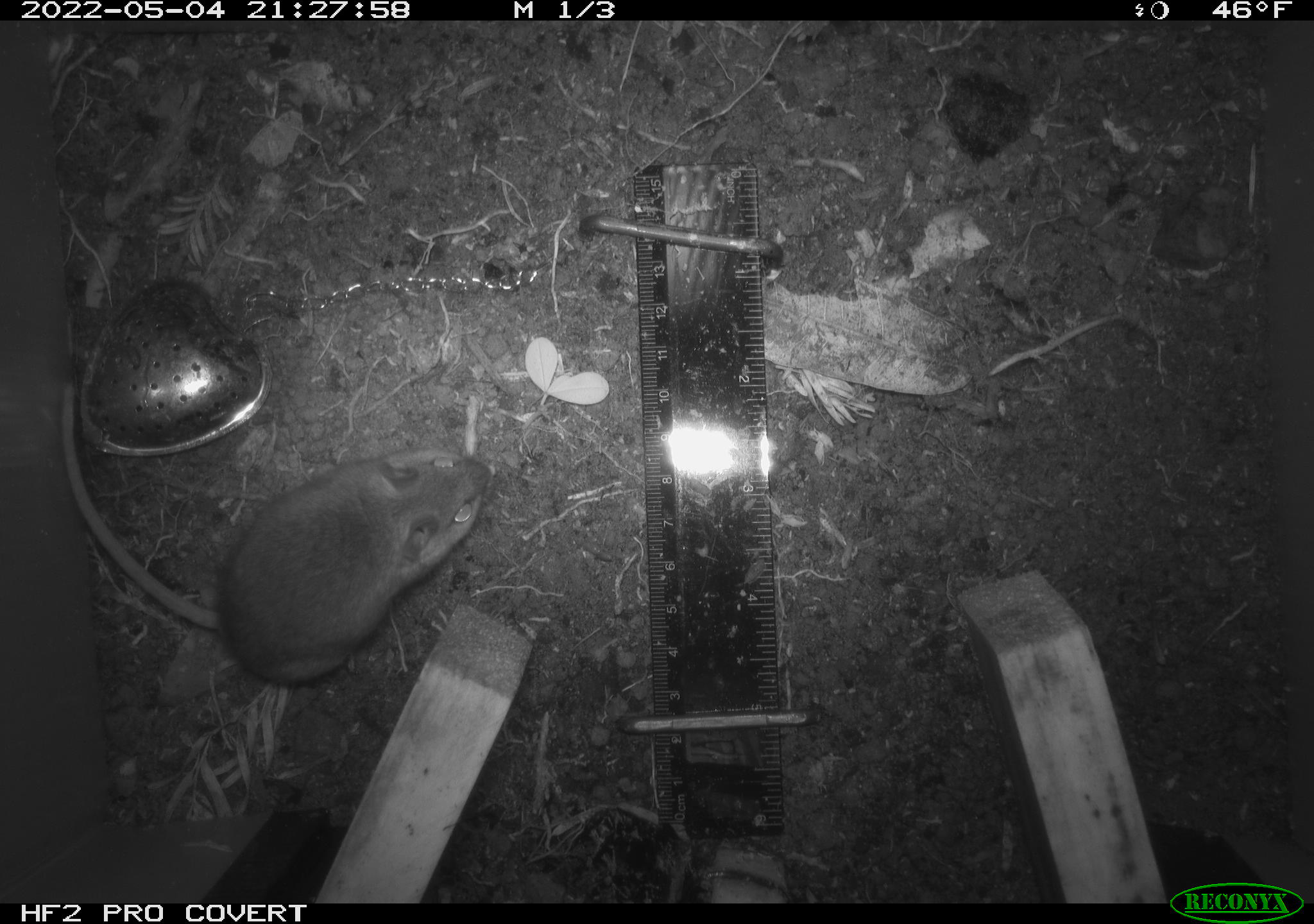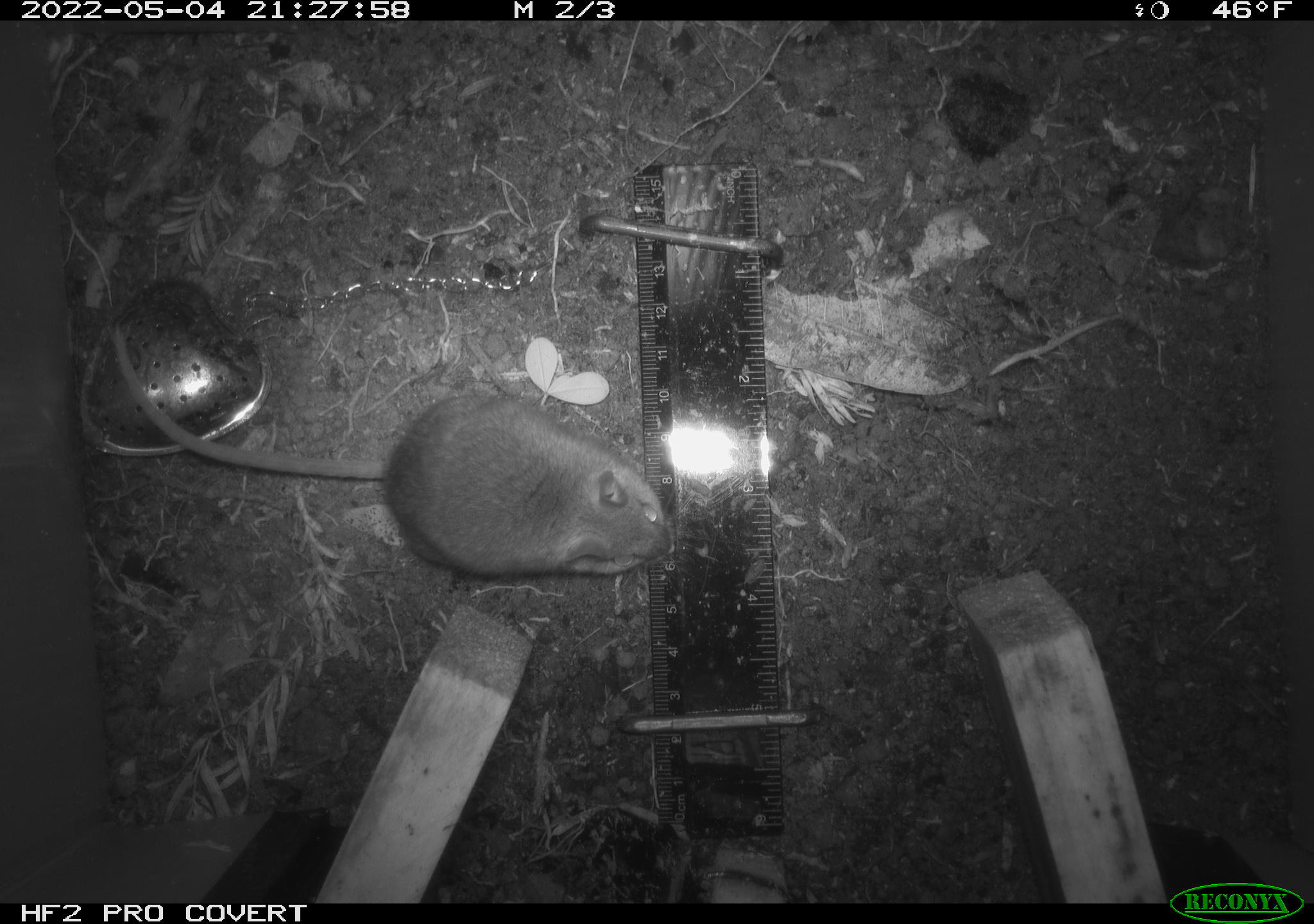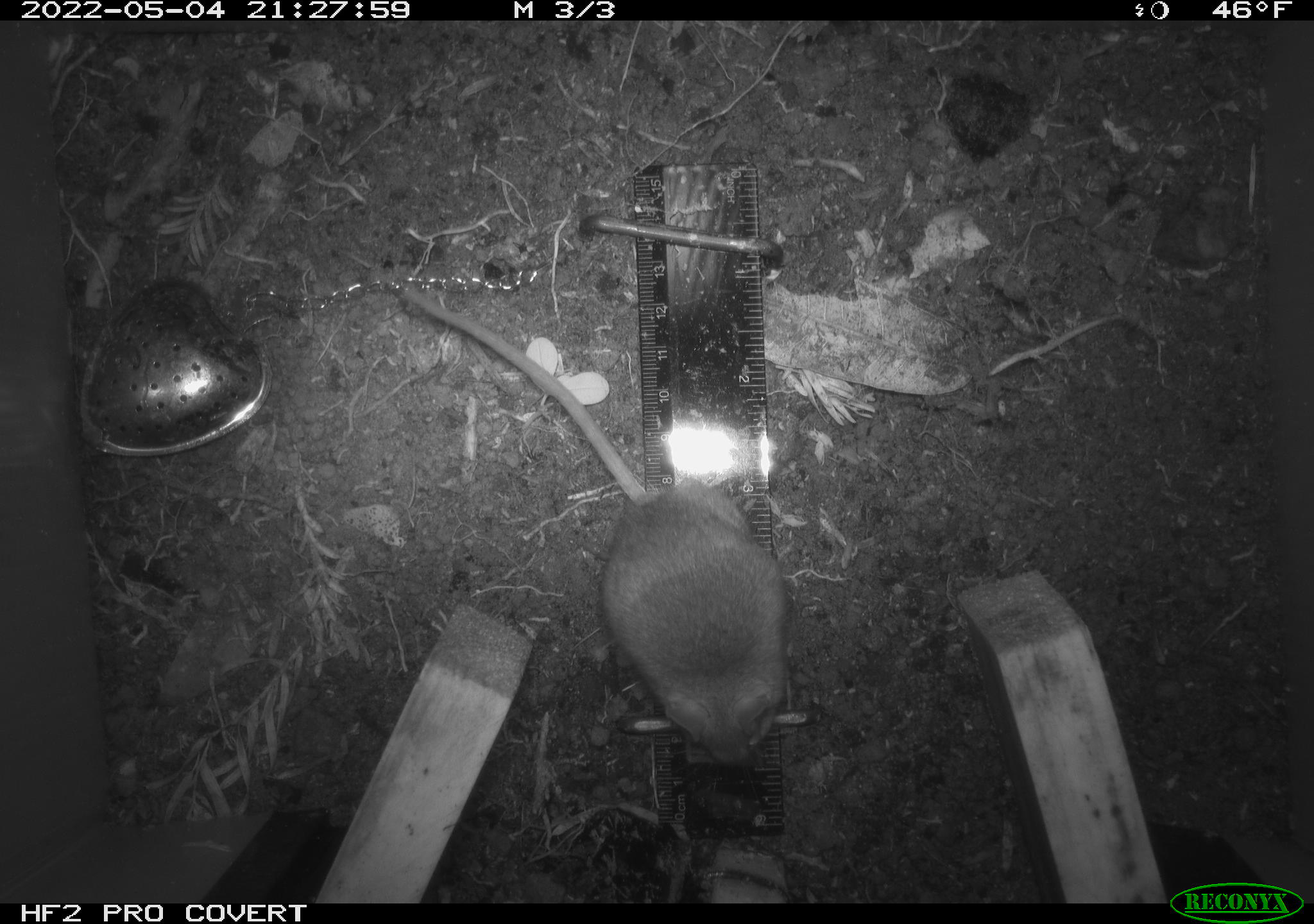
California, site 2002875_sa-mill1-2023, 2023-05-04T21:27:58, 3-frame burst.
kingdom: Animalia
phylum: Chordata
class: Mammalia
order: Rodentia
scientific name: Rodentia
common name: mouse species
Mouse species (Rodentia).